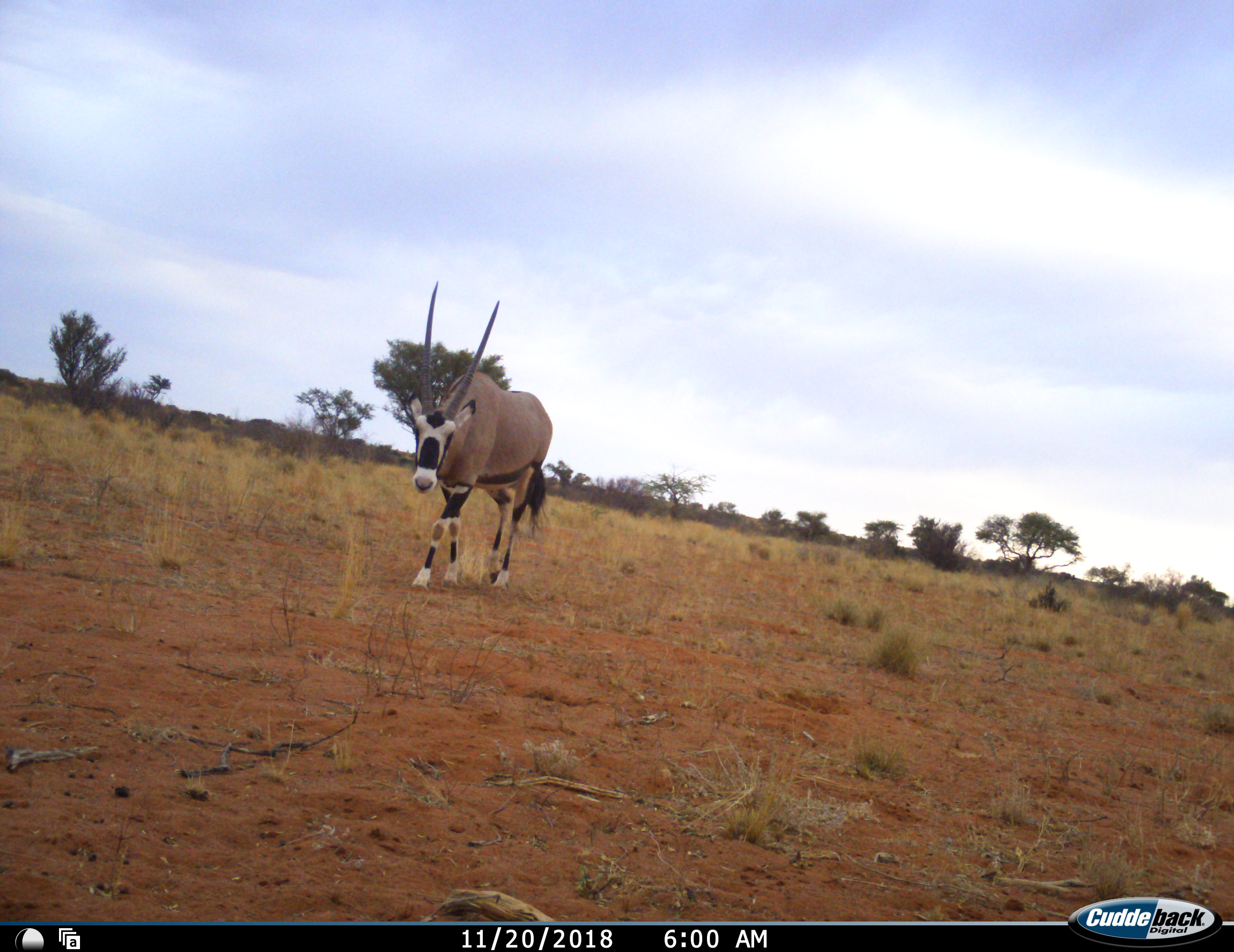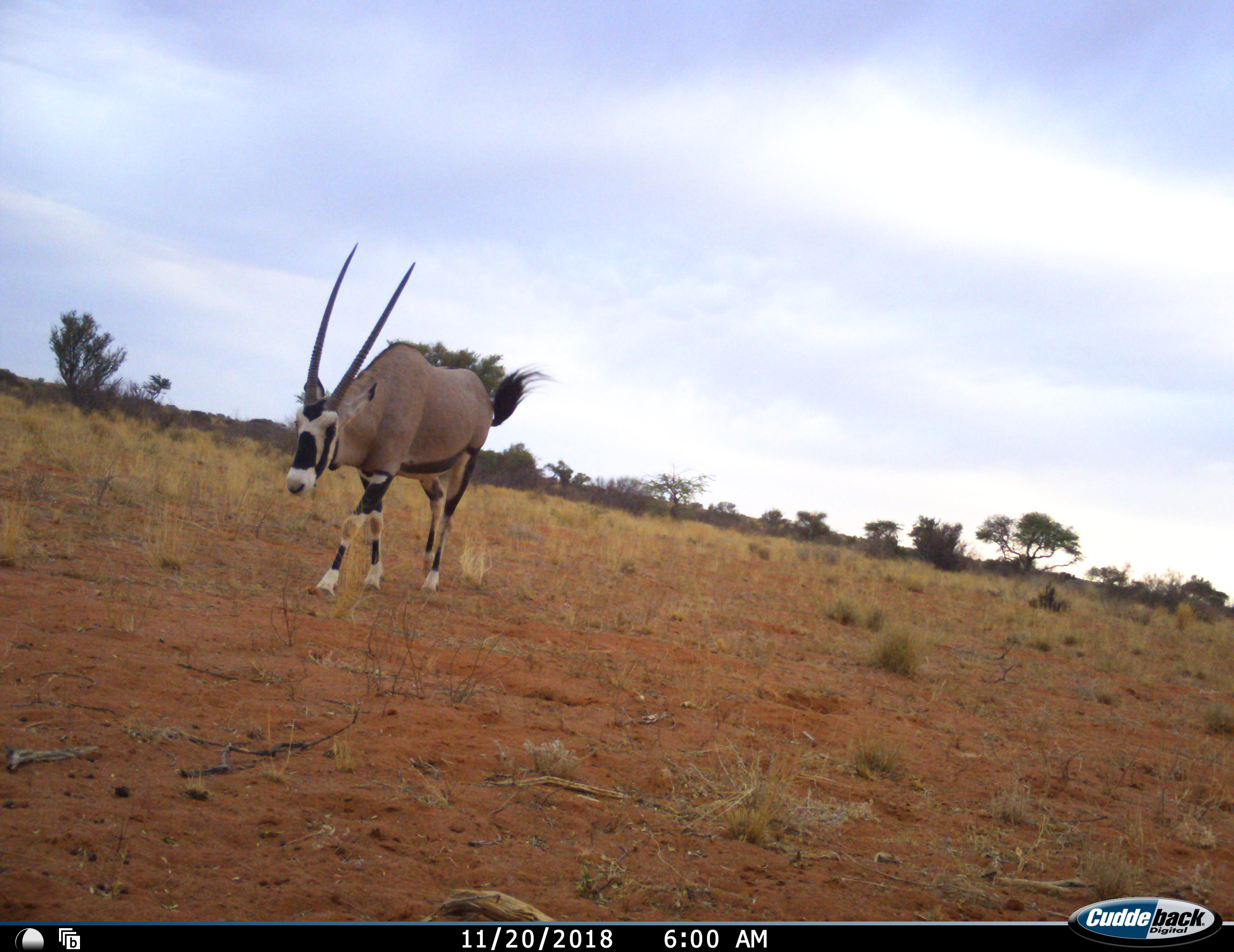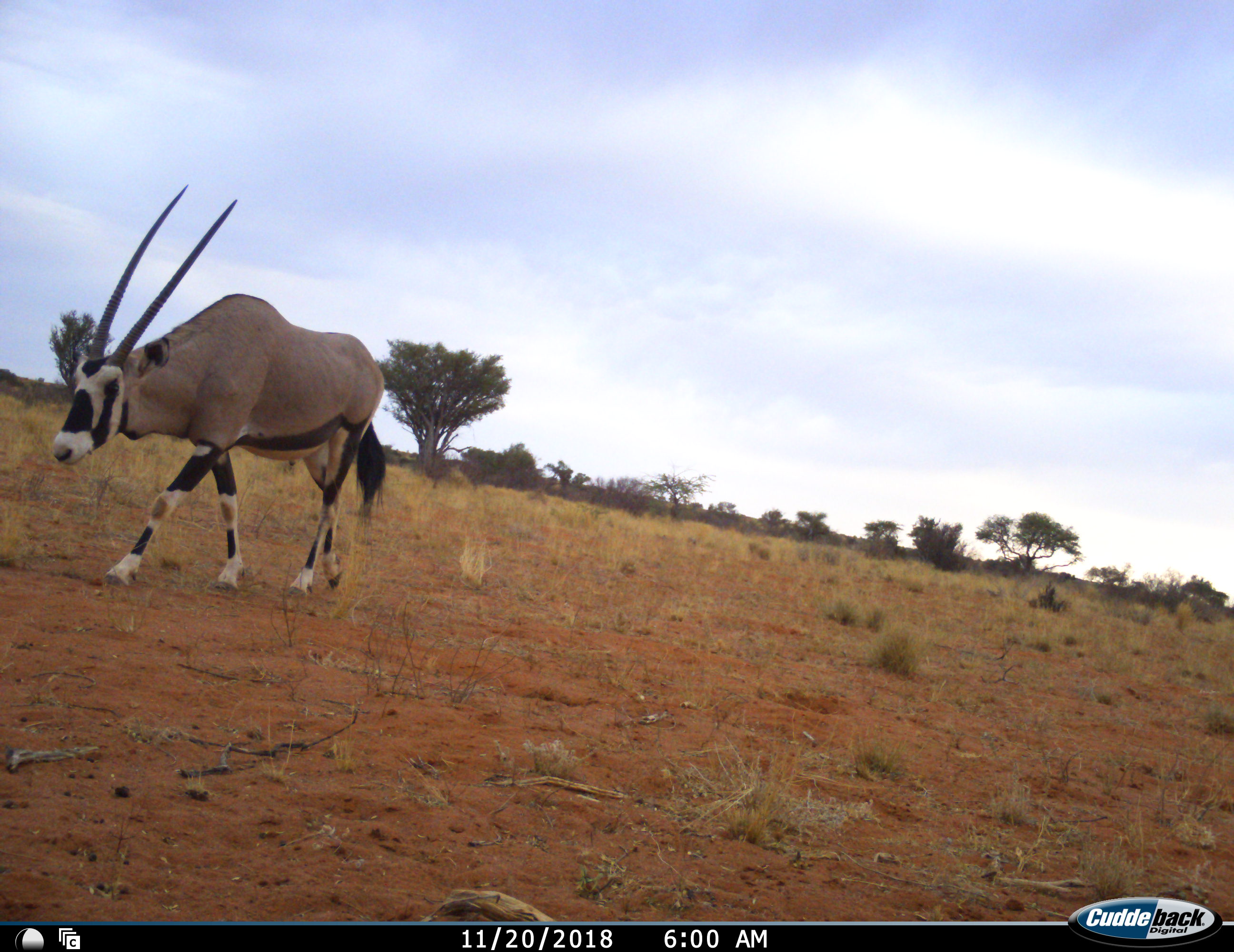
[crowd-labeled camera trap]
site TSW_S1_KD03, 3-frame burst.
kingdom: Animalia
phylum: Chordata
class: Mammalia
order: Artiodactyla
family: Bovidae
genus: Oryx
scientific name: Oryx gazella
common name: gemsbok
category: oryx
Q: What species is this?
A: Oryx (gemsbok) (Oryx gazella).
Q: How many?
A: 1.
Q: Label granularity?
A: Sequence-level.